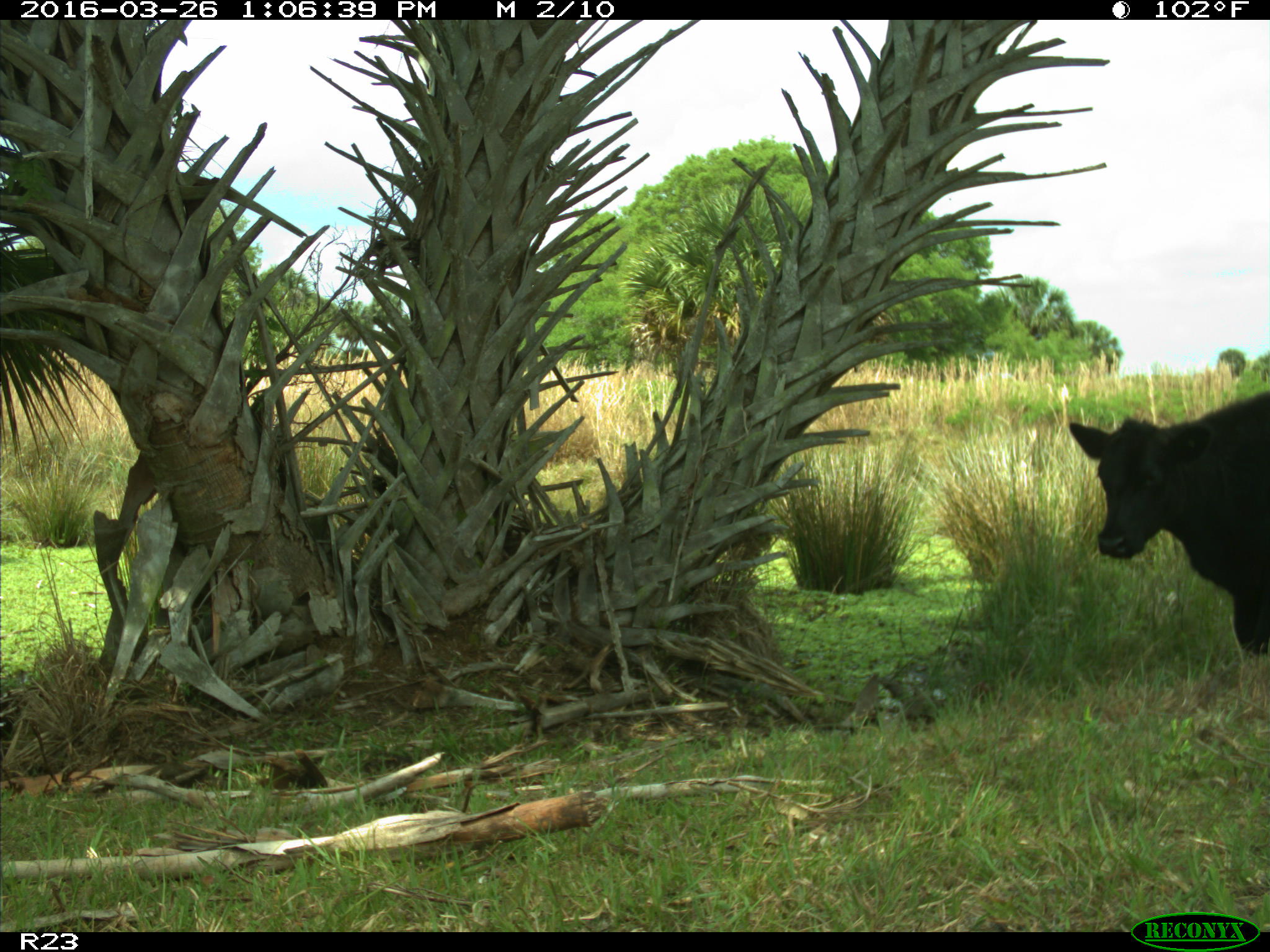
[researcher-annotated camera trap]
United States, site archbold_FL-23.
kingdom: Animalia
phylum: Chordata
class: Mammalia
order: Artiodactyla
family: Bovidae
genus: Bos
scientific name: Bos taurus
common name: domestic cow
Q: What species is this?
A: Bos taurus (domestic cow).